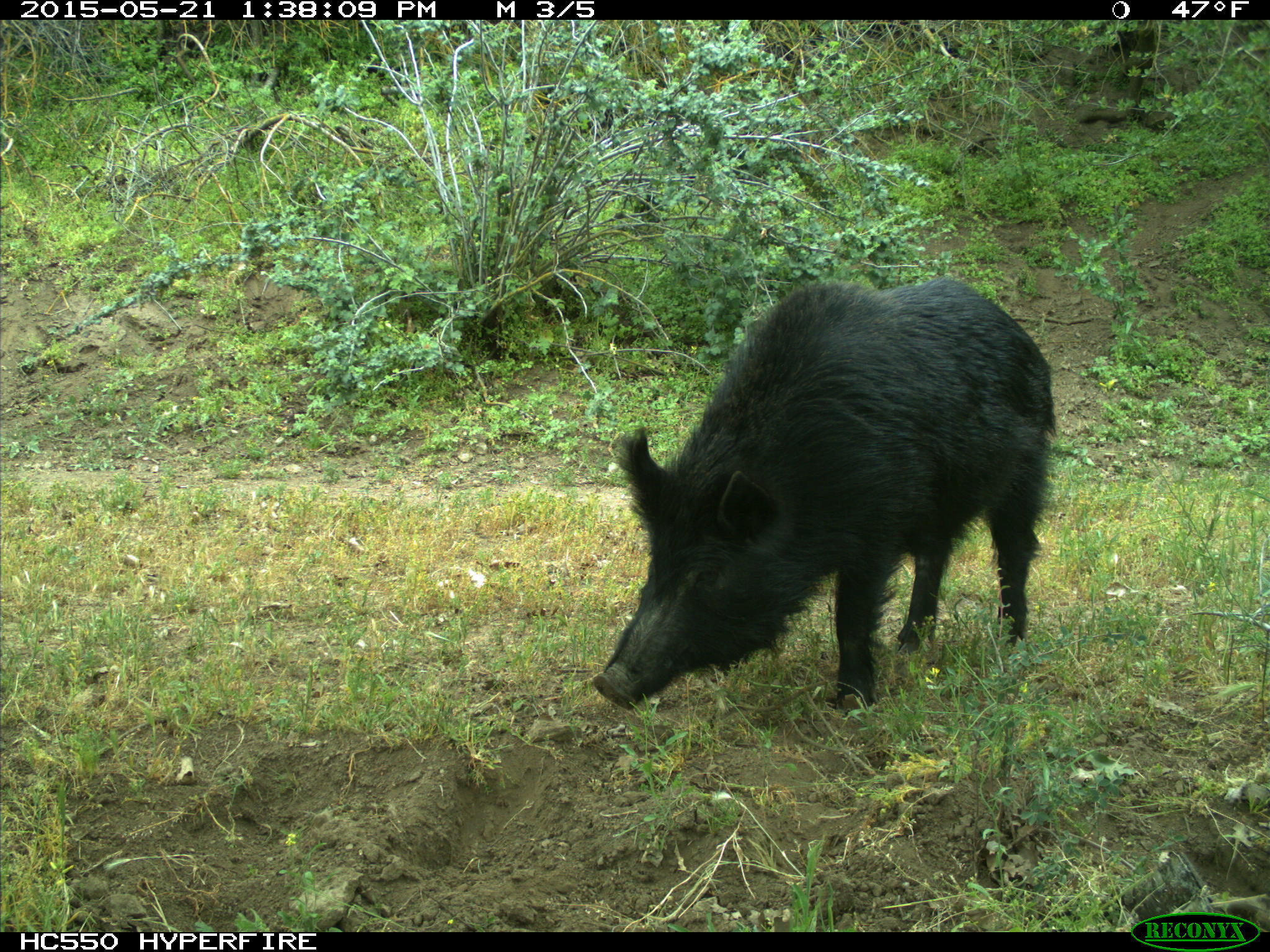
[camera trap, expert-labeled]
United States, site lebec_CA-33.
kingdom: Animalia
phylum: Chordata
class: Mammalia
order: Artiodactyla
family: Suidae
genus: Sus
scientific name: Sus scrofa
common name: wild boar